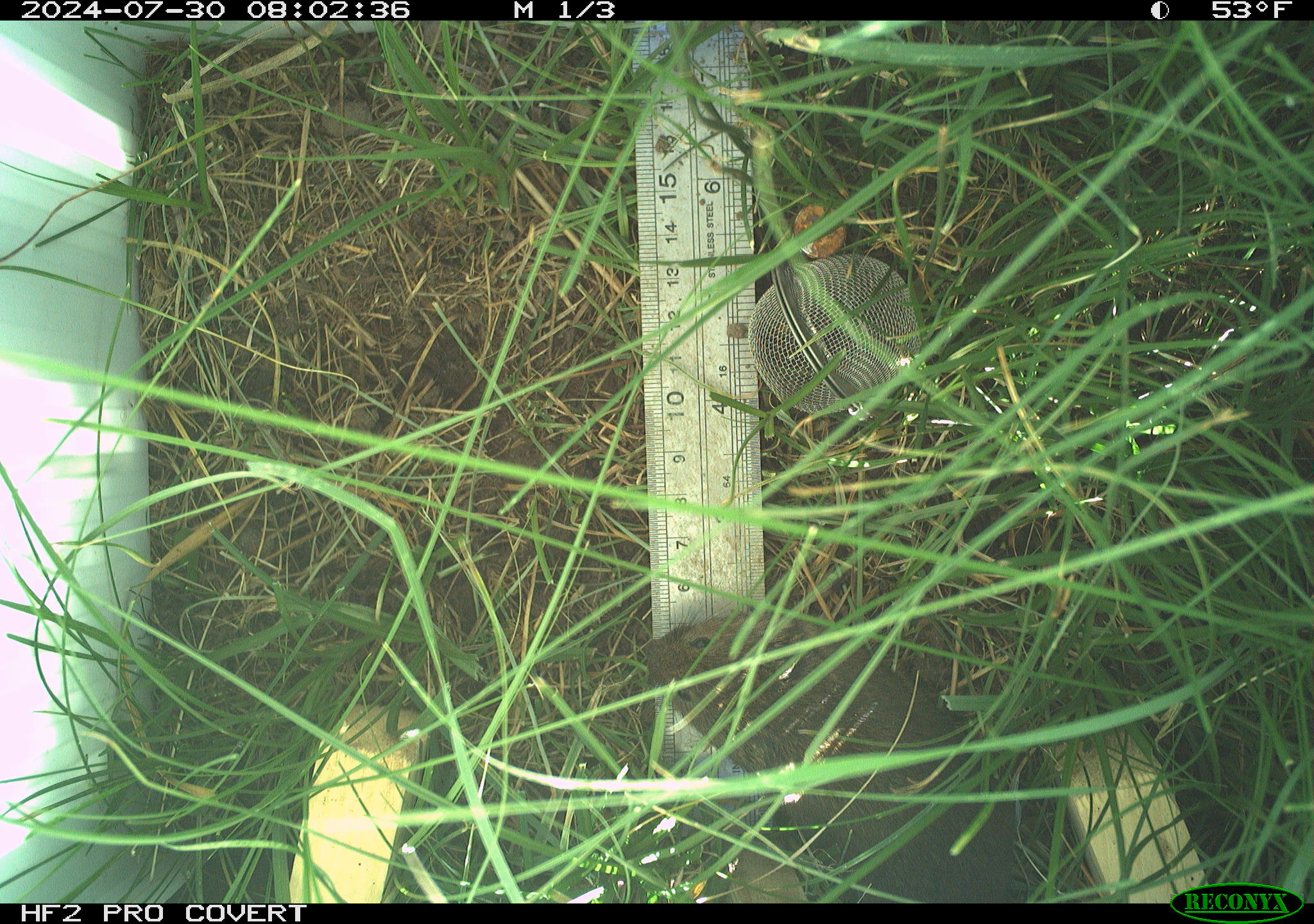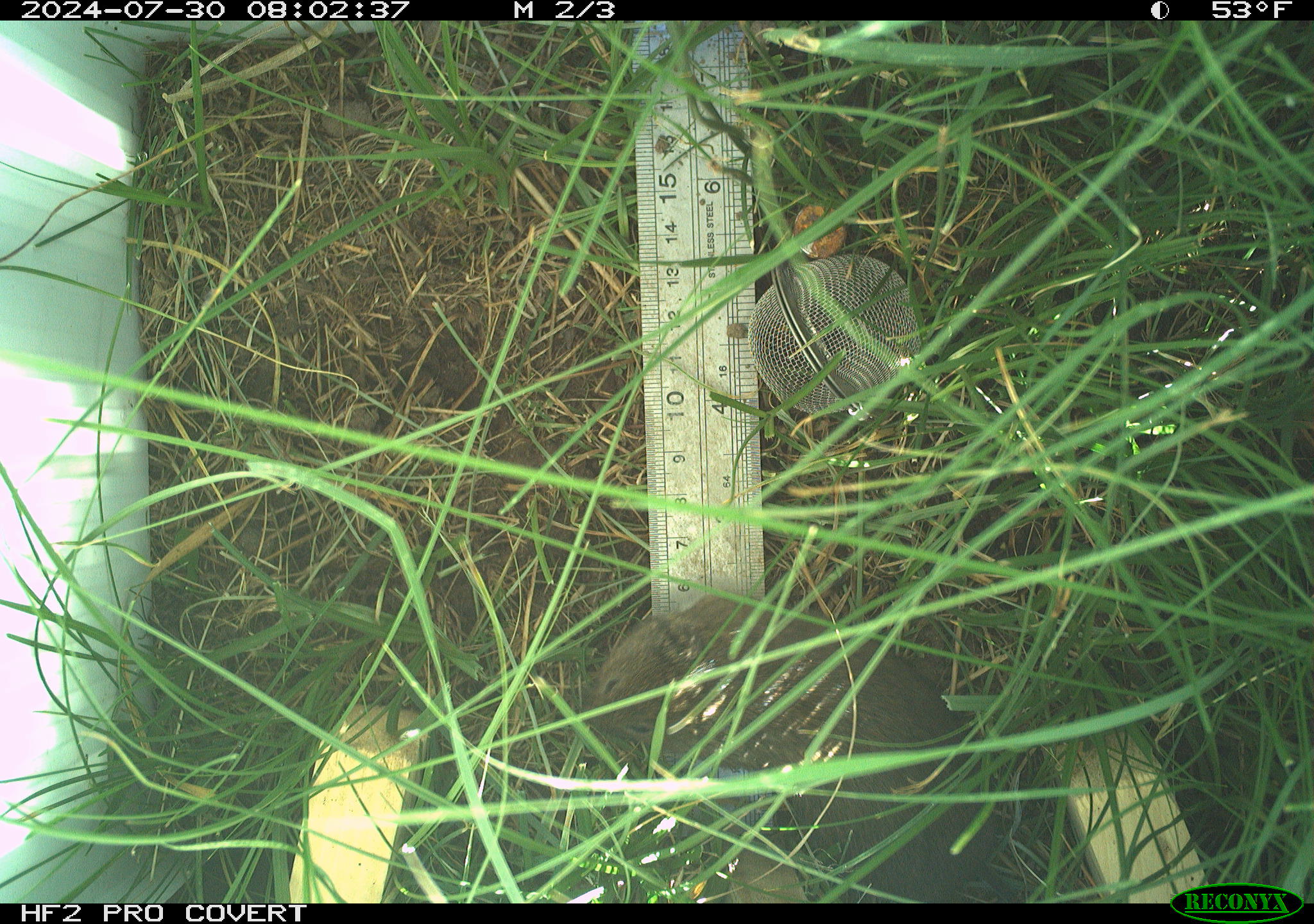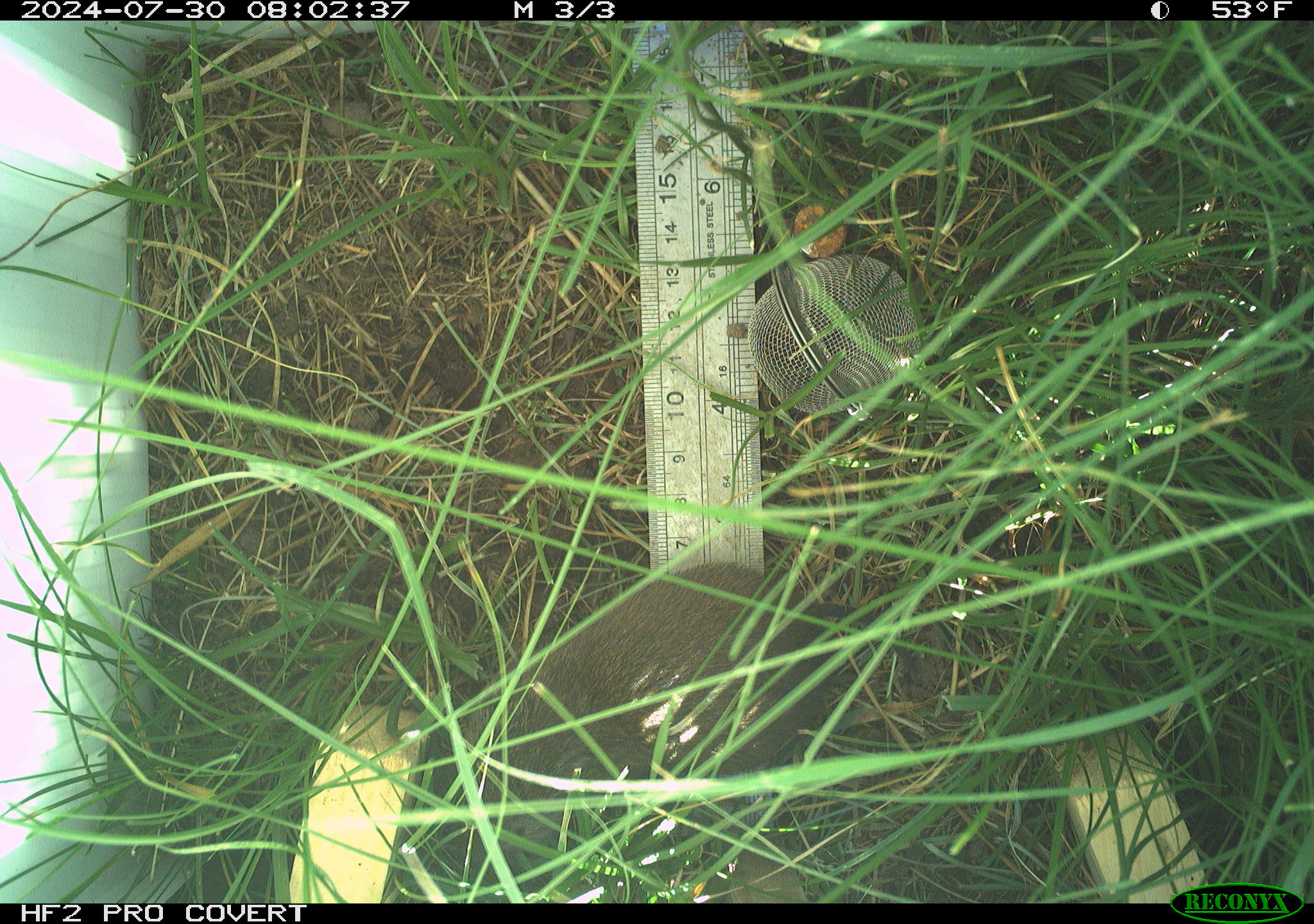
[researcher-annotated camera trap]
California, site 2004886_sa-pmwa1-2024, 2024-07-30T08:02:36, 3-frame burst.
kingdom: Animalia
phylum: Chordata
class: Mammalia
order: Rodentia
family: Cricetidae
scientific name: Arvicolinae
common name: voles, lemmings, and muskrats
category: arvicolinae subfamily